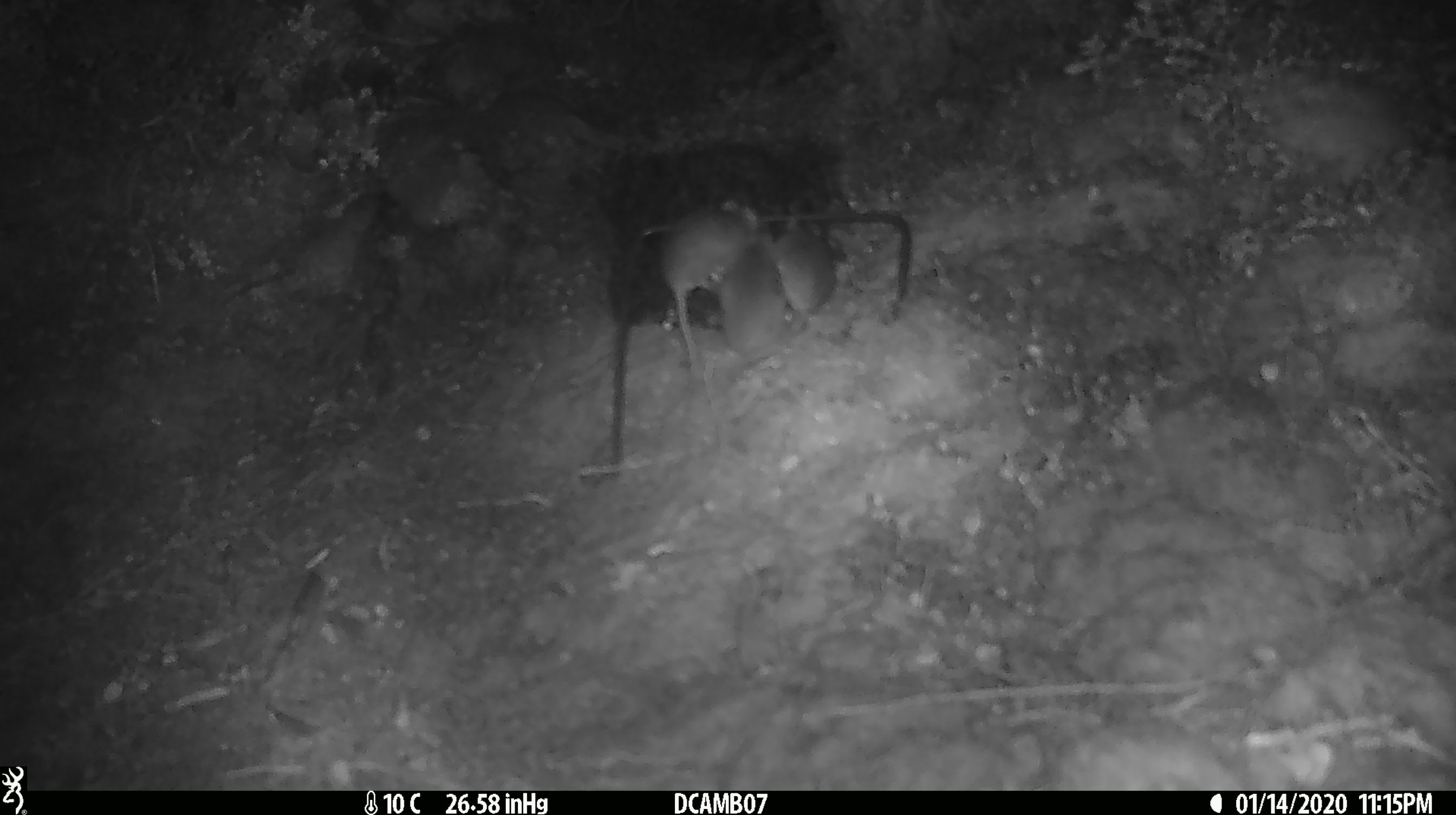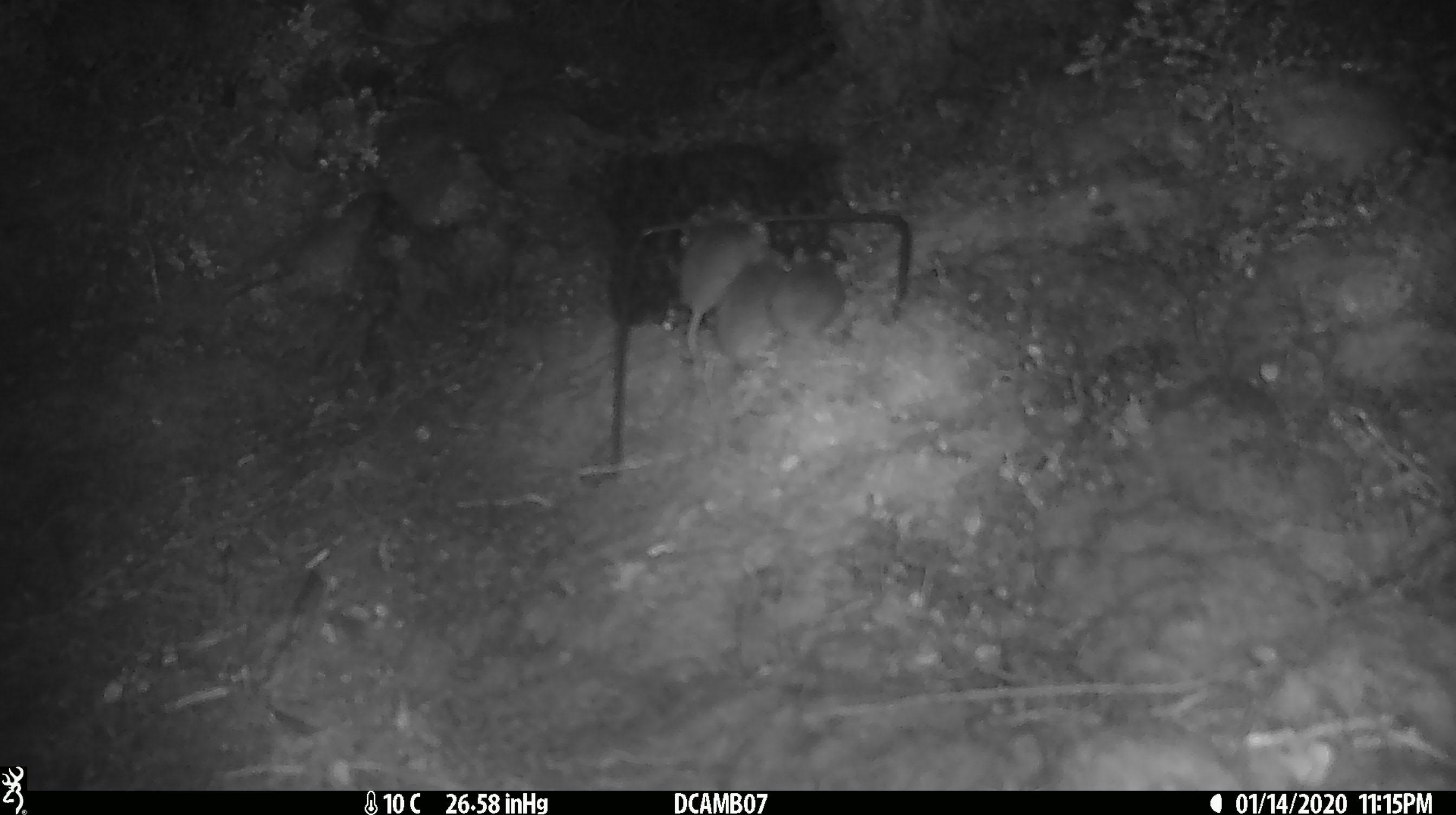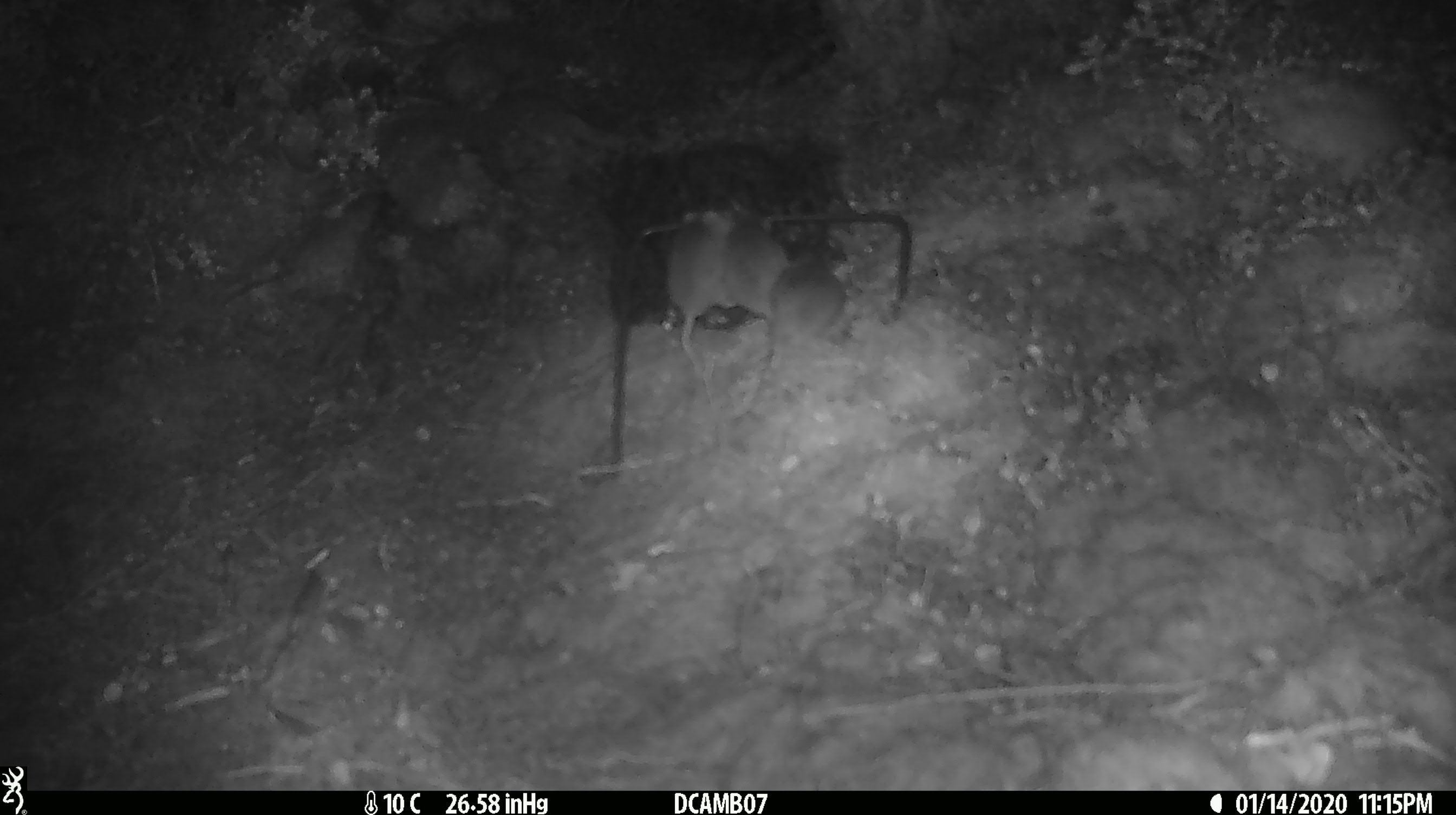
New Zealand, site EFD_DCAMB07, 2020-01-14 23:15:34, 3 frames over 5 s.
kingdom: Animalia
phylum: Chordata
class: Mammalia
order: Rodentia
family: Muridae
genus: Mus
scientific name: Mus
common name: mouse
Mouse (Mus).